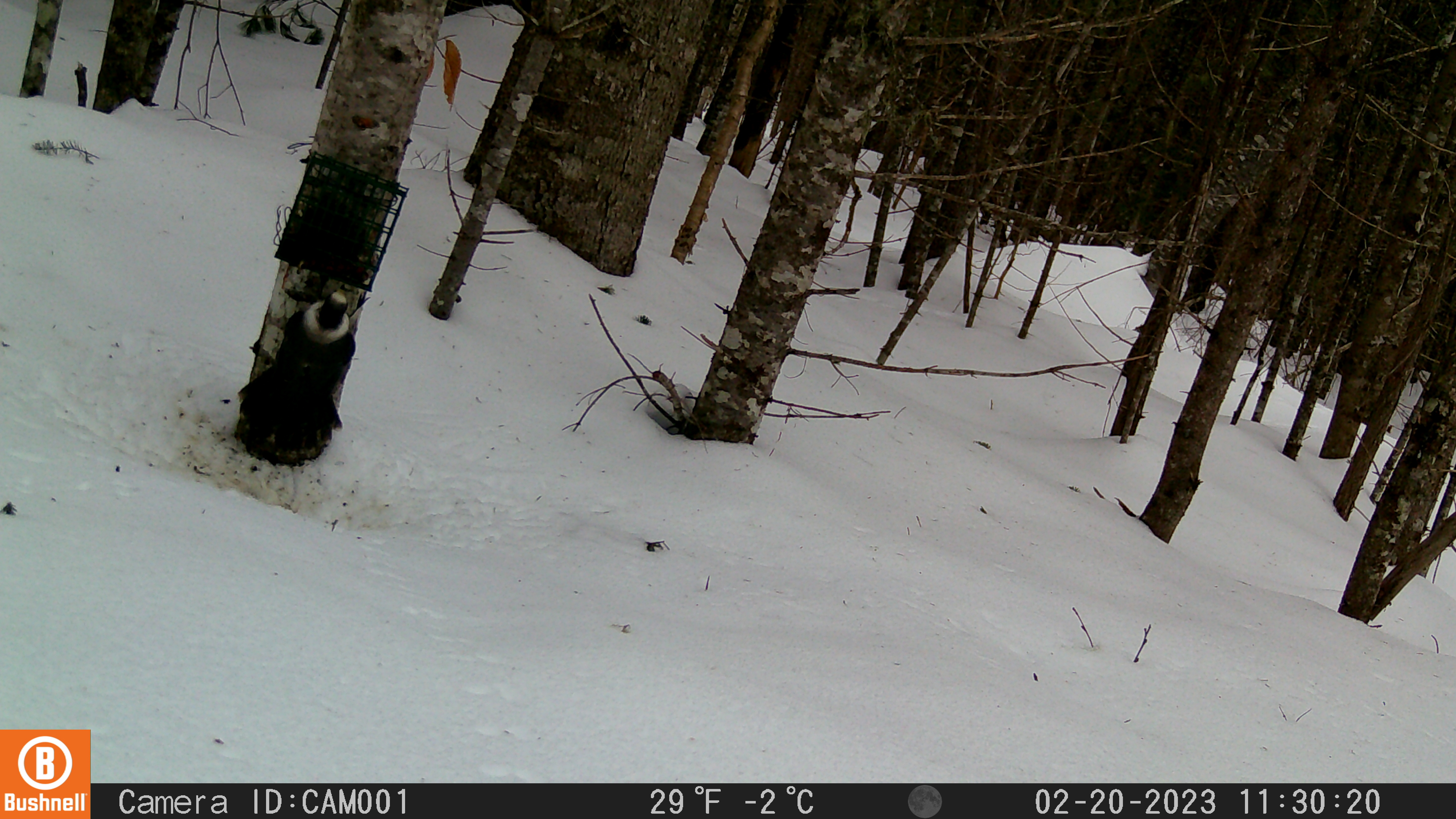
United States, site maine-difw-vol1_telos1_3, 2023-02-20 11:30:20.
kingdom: Animalia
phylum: Chordata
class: Aves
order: Passeriformes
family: Corvidae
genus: Perisoreus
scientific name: Perisoreus canadensis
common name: canada jay